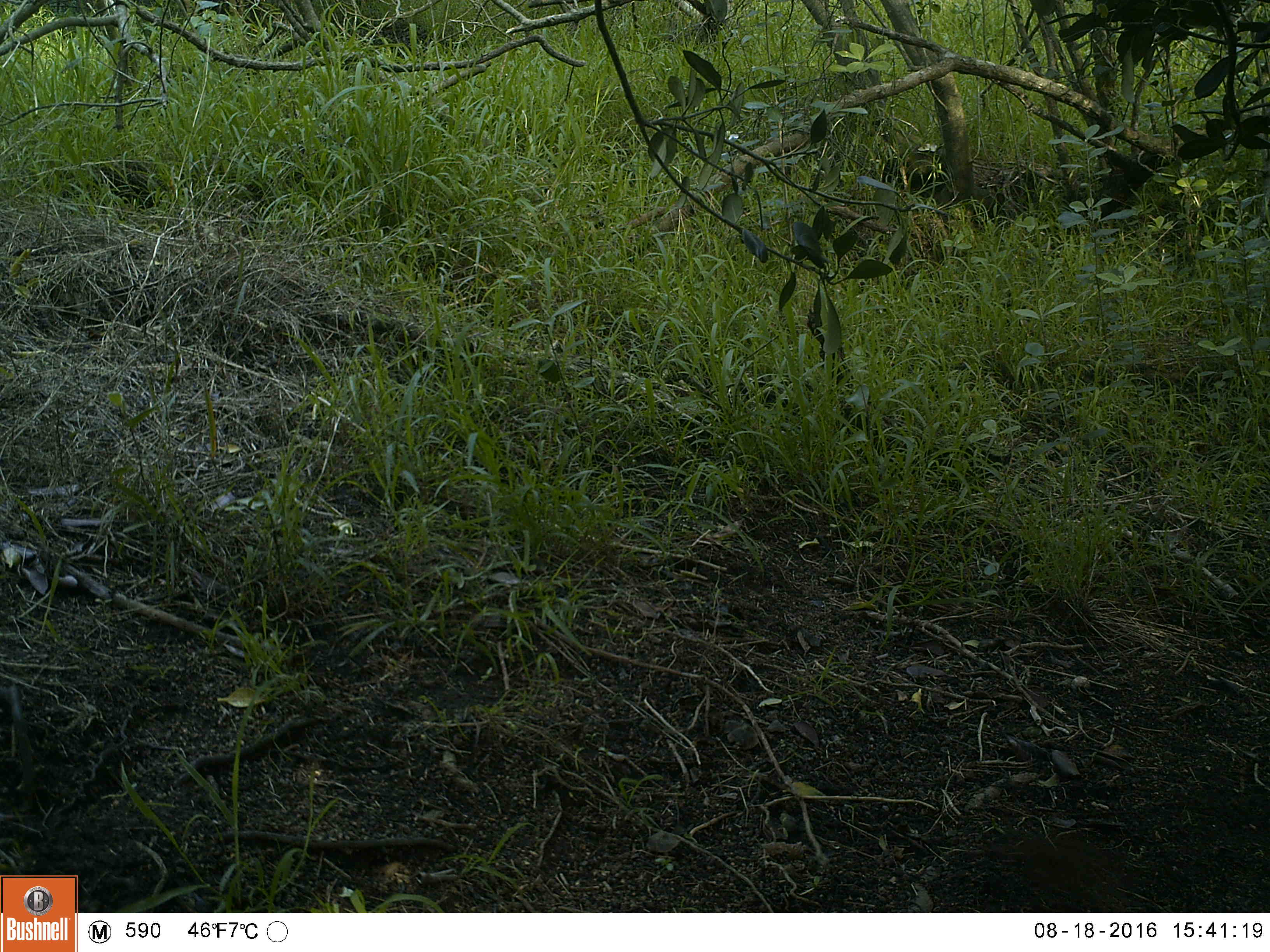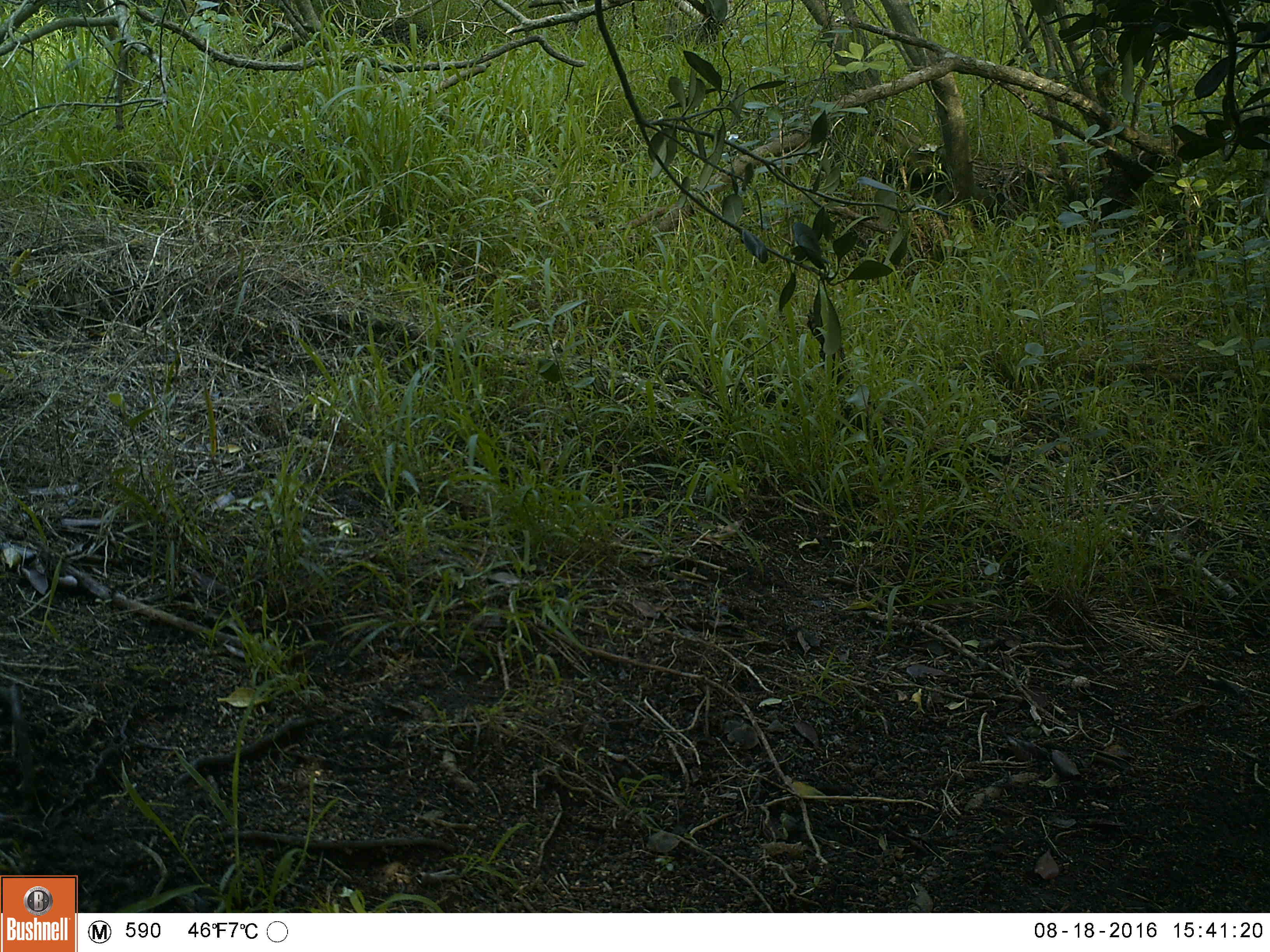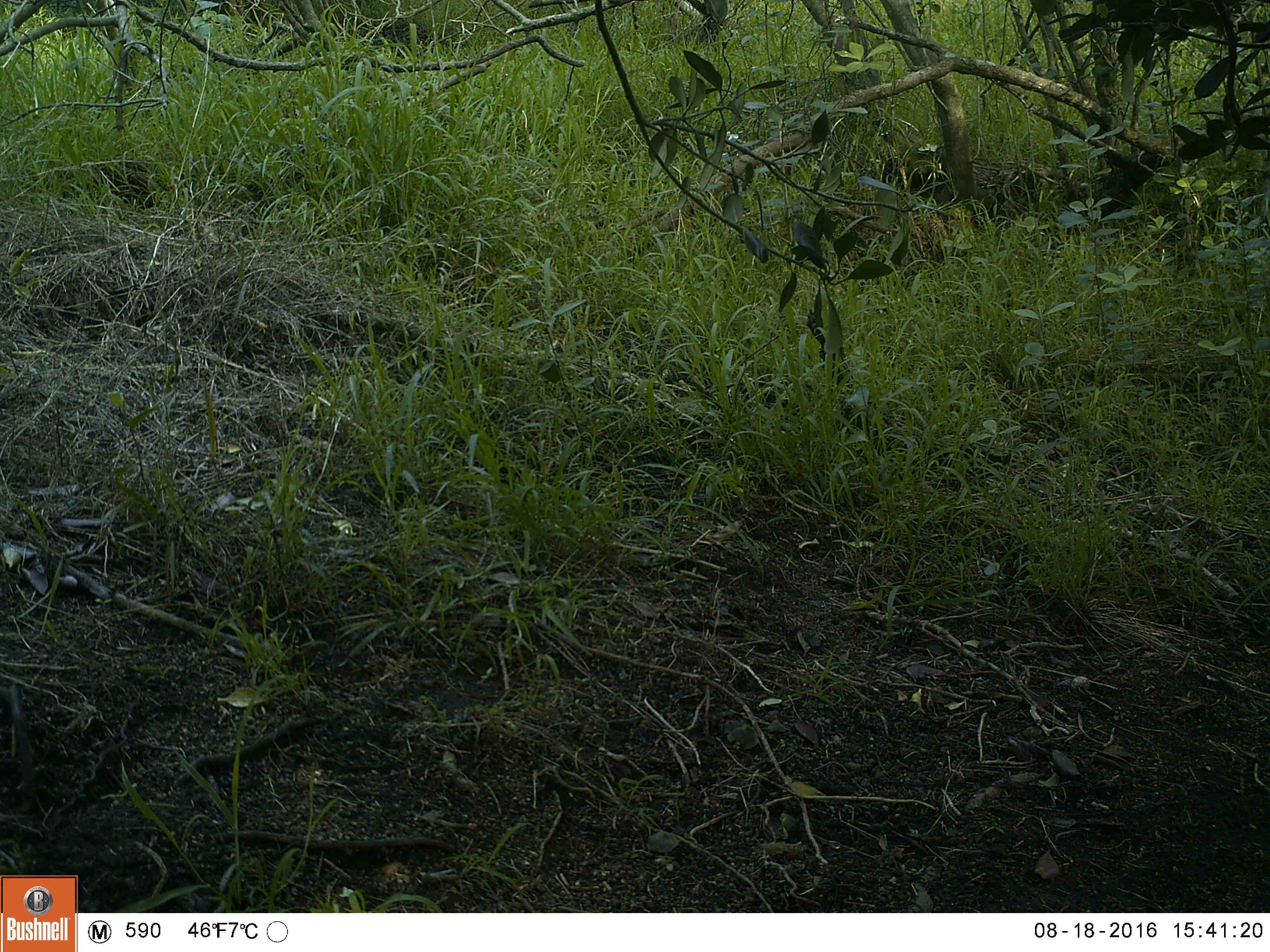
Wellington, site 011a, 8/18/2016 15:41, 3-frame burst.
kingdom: Animalia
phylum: Chordata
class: Aves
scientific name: Aves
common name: bird